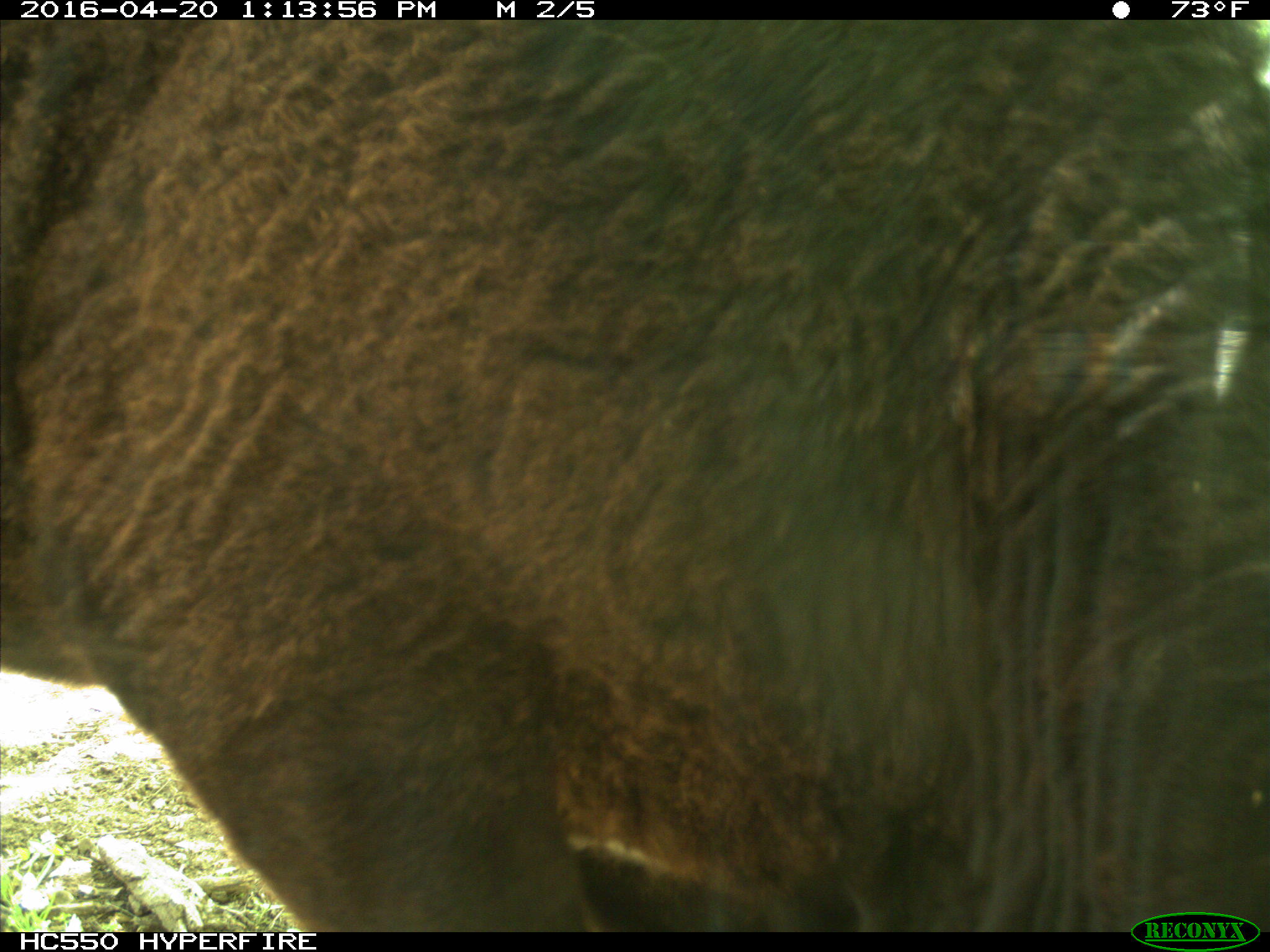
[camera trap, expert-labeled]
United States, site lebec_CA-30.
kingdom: Animalia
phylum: Chordata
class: Mammalia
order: Artiodactyla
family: Bovidae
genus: Bos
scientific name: Bos taurus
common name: domestic cow